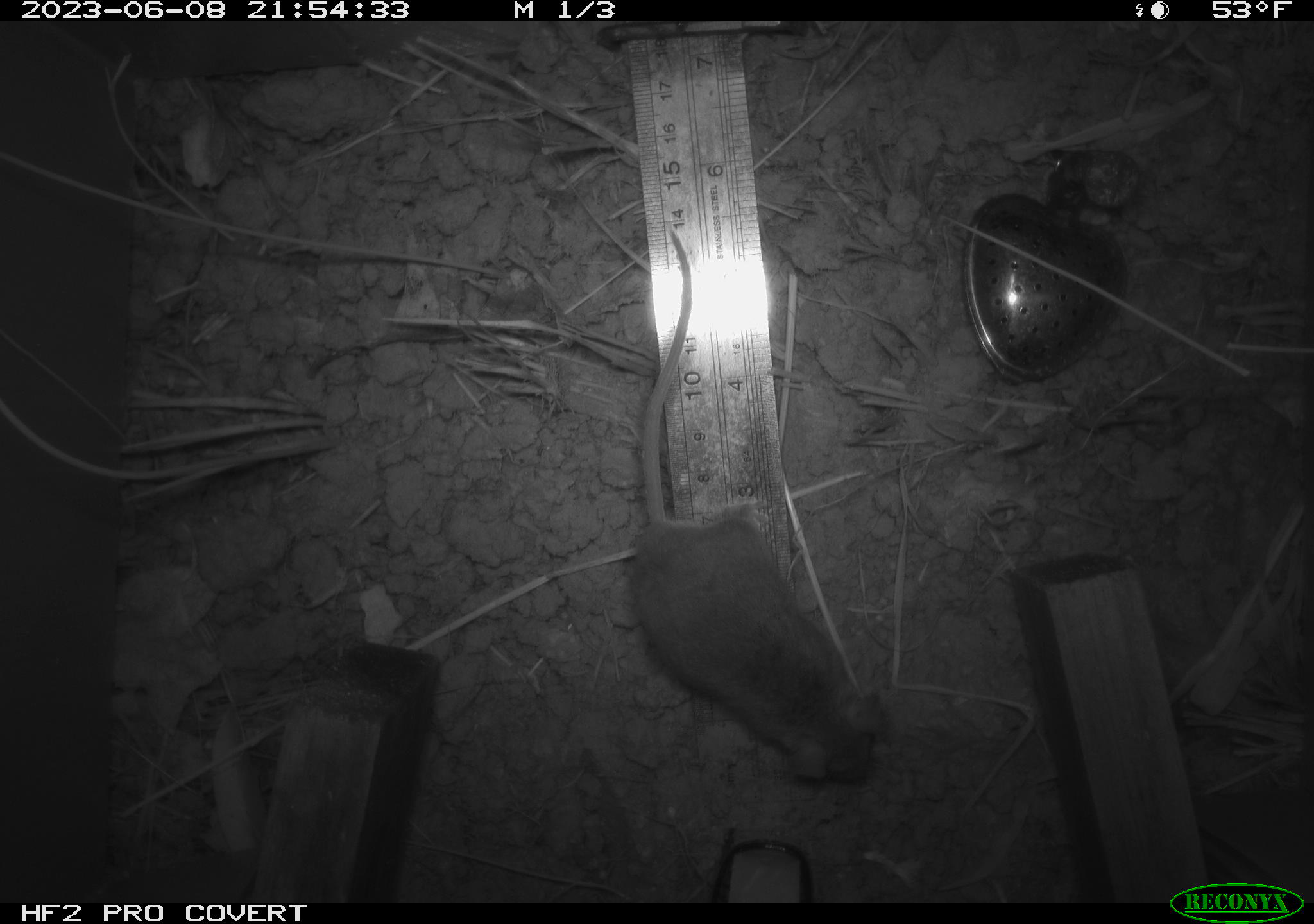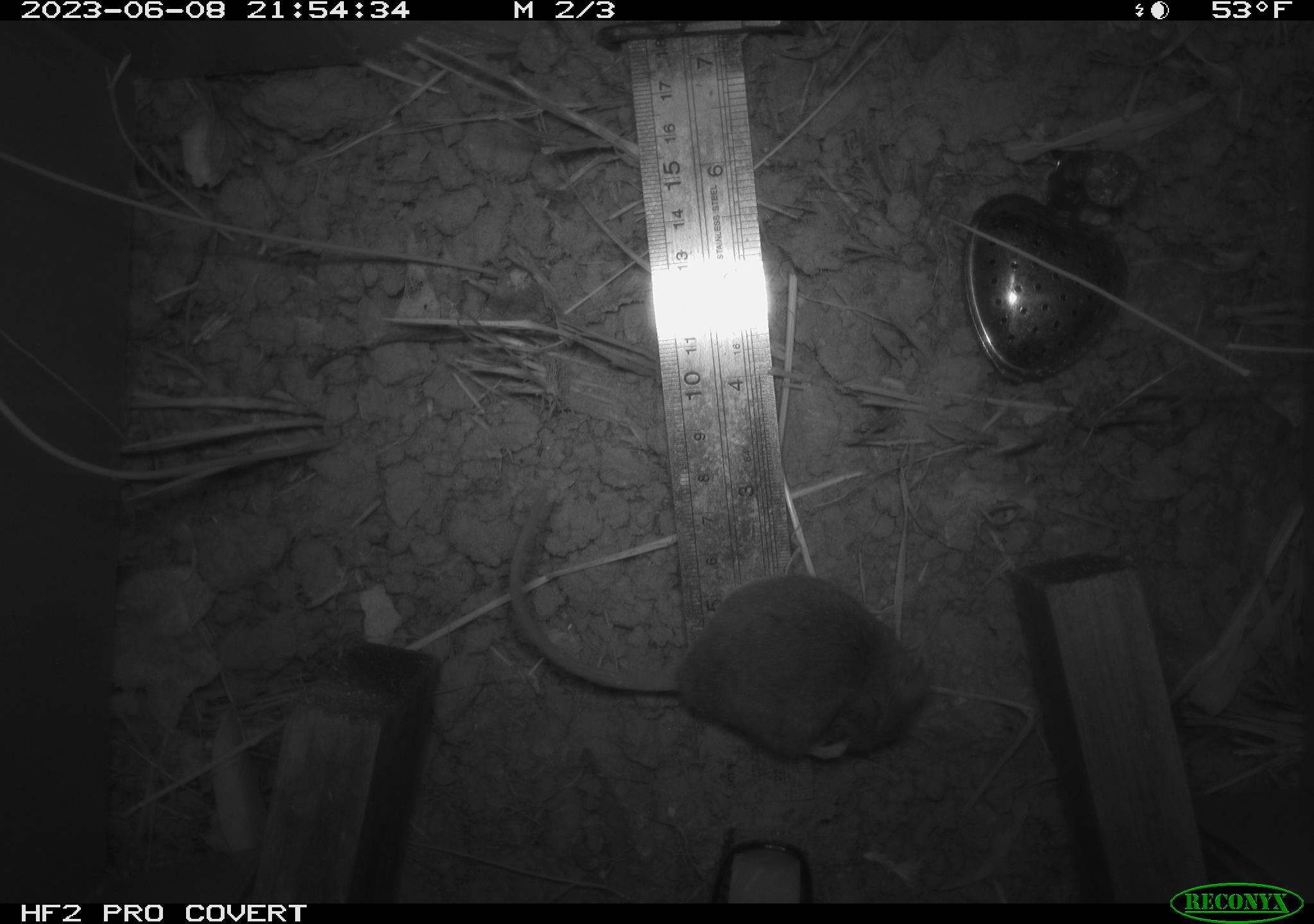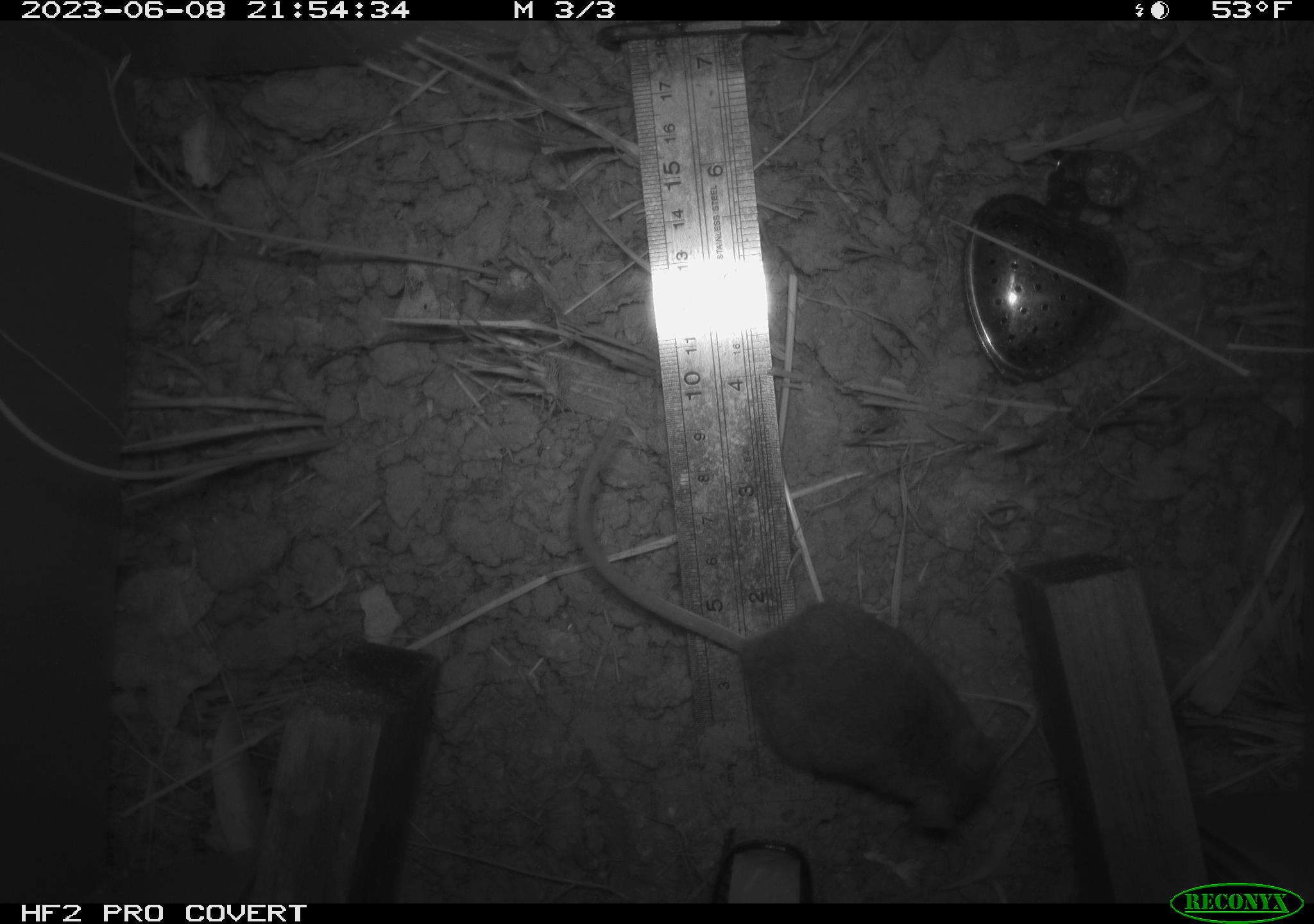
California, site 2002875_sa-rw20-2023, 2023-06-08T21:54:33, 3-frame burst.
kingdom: Animalia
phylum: Chordata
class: Mammalia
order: Rodentia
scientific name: Rodentia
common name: mouse species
Mouse species (Rodentia).